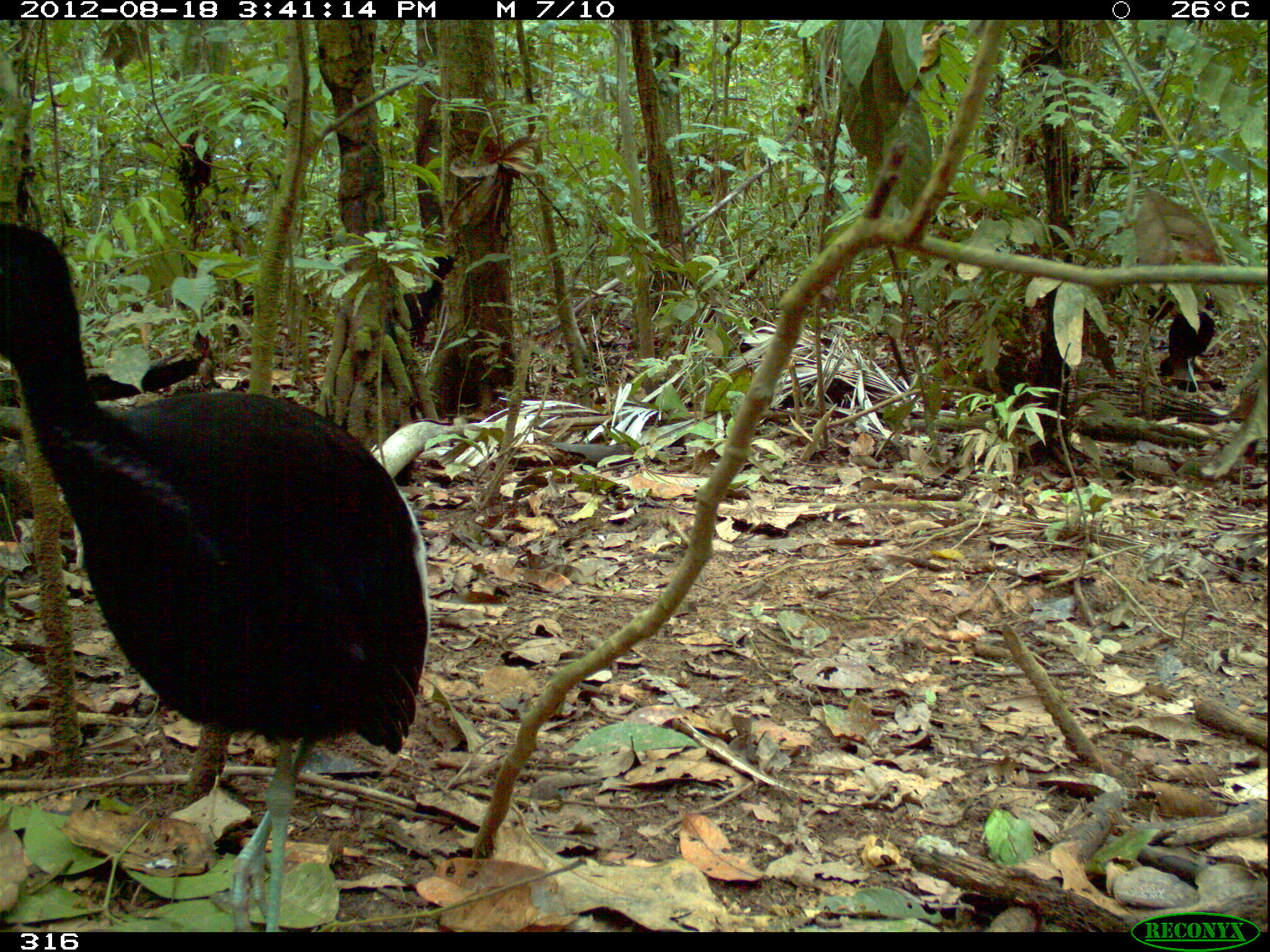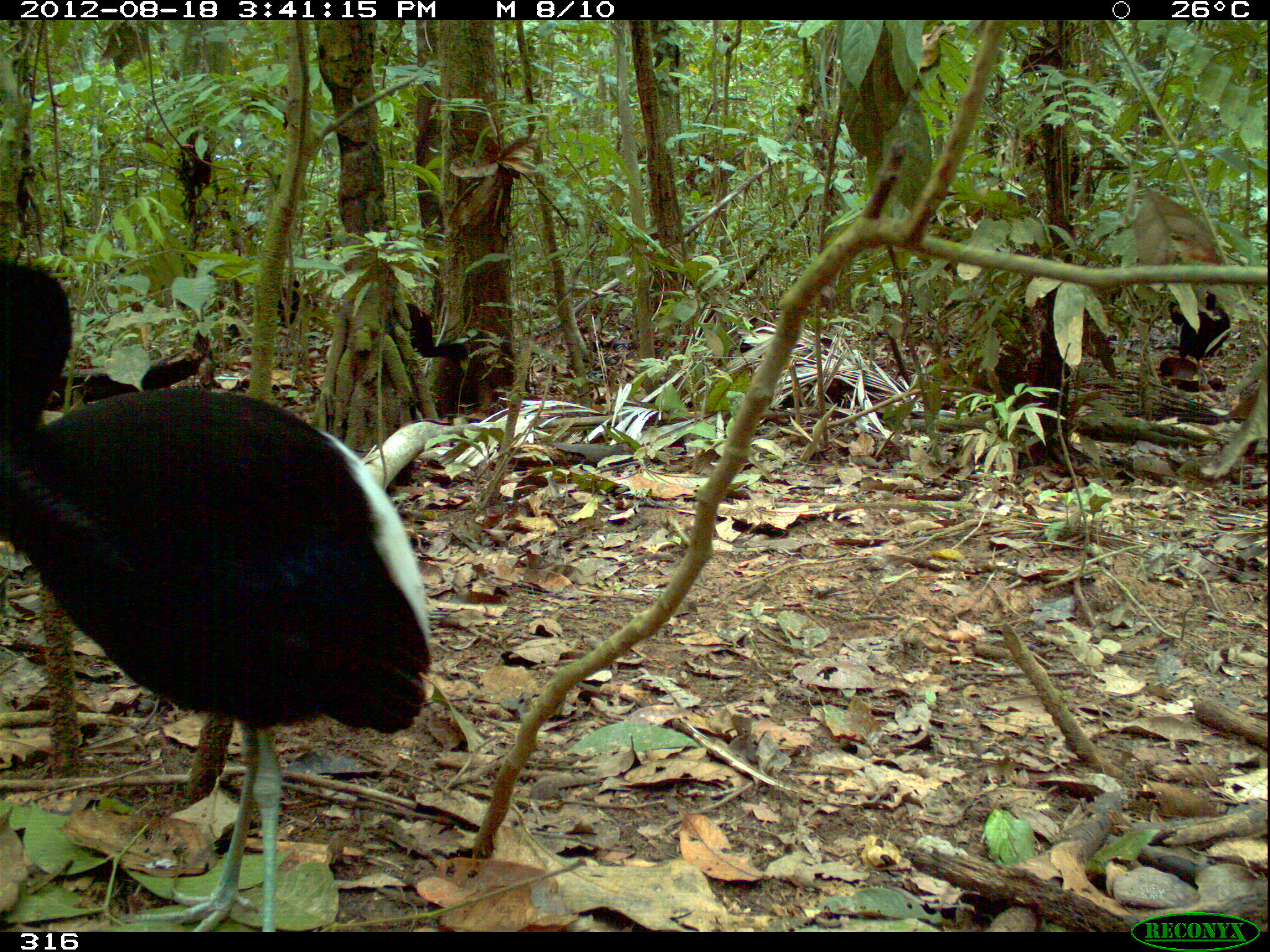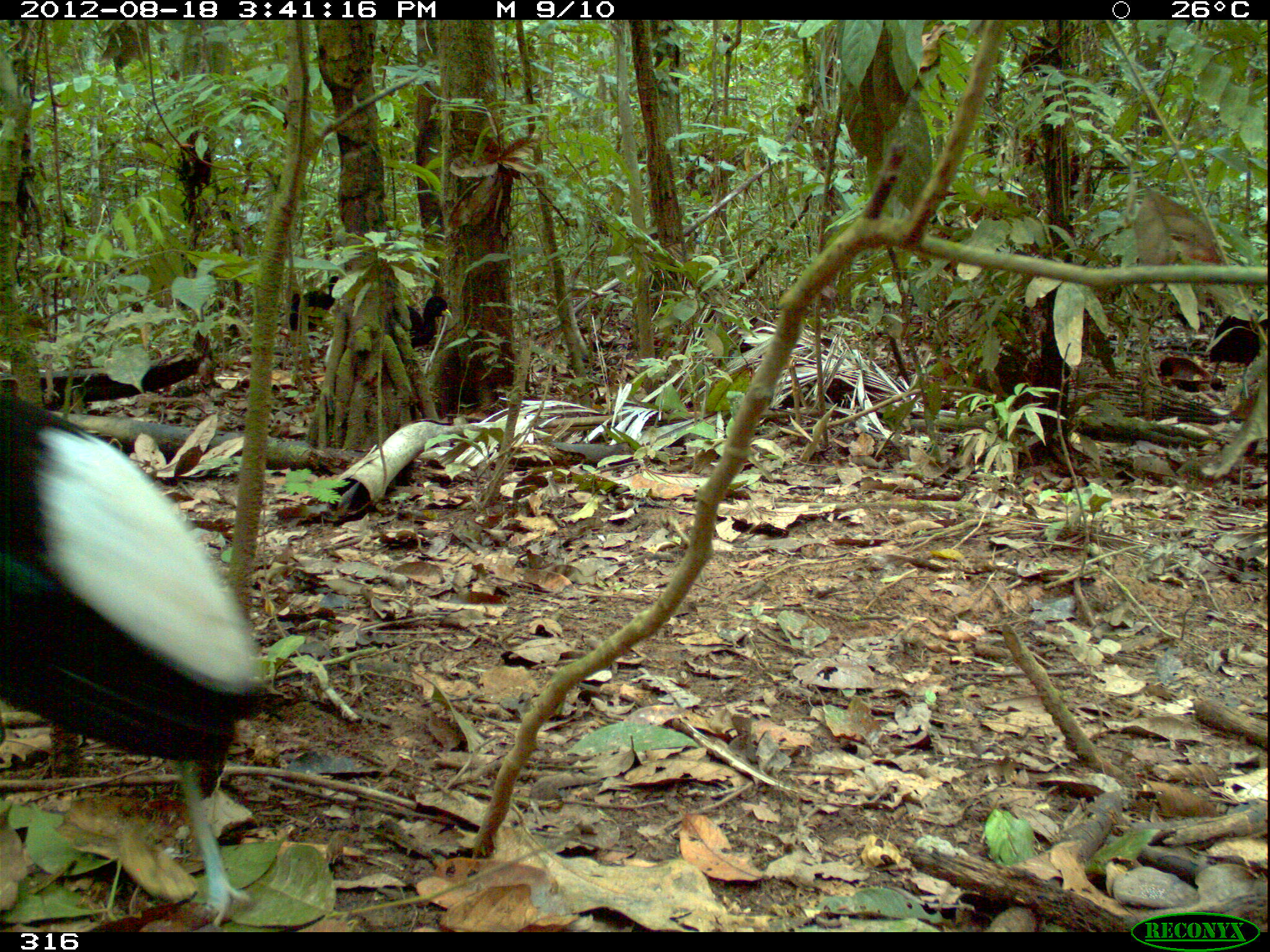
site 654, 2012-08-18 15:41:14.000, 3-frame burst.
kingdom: Animalia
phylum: Chordata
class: Aves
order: Gruiformes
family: Psophiidae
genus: Psophia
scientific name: Psophia leucoptera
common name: pale-winged trumpeter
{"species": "Psophia leucoptera (pale-winged trumpeter)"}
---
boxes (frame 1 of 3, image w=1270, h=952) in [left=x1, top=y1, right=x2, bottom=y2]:
psophia leucoptera: [left=0, top=221, right=432, bottom=931]; [left=1169, top=298, right=1218, bottom=394]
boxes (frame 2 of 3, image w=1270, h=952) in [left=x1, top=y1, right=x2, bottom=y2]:
psophia leucoptera: [left=0, top=259, right=433, bottom=933]; [left=1167, top=289, right=1232, bottom=378]; [left=402, top=301, right=470, bottom=376]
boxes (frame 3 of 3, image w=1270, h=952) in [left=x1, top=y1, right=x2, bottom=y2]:
psophia leucoptera: [left=0, top=386, right=288, bottom=931]; [left=1207, top=315, right=1268, bottom=401]; [left=288, top=275, right=339, bottom=333]; [left=406, top=295, right=448, bottom=350]